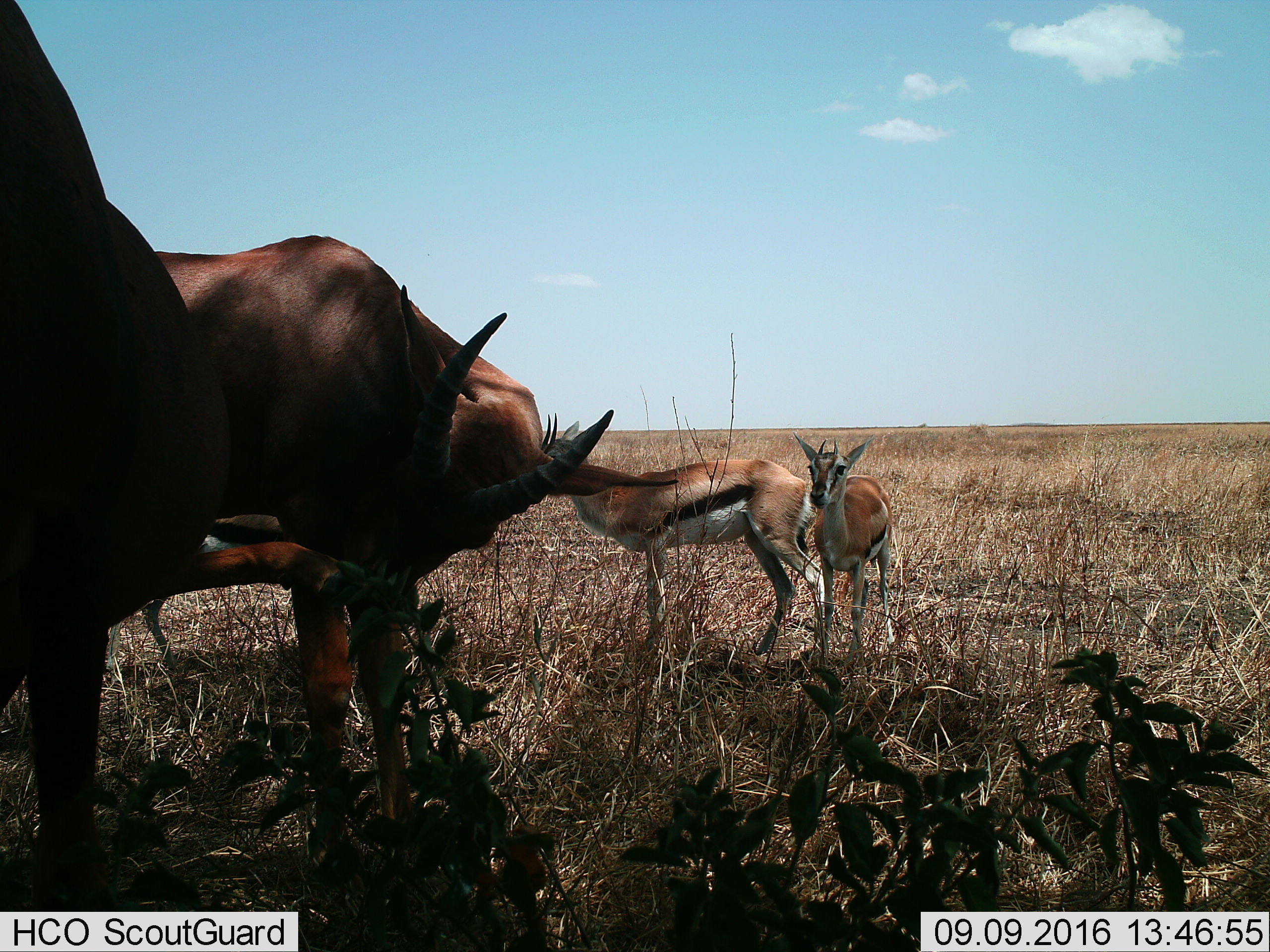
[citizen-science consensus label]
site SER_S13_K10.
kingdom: Animalia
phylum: Chordata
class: Mammalia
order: Artiodactyla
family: Bovidae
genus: Eudorcas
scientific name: Eudorcas thomsonii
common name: thomson's gazelle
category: gazellethomsons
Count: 4.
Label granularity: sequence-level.